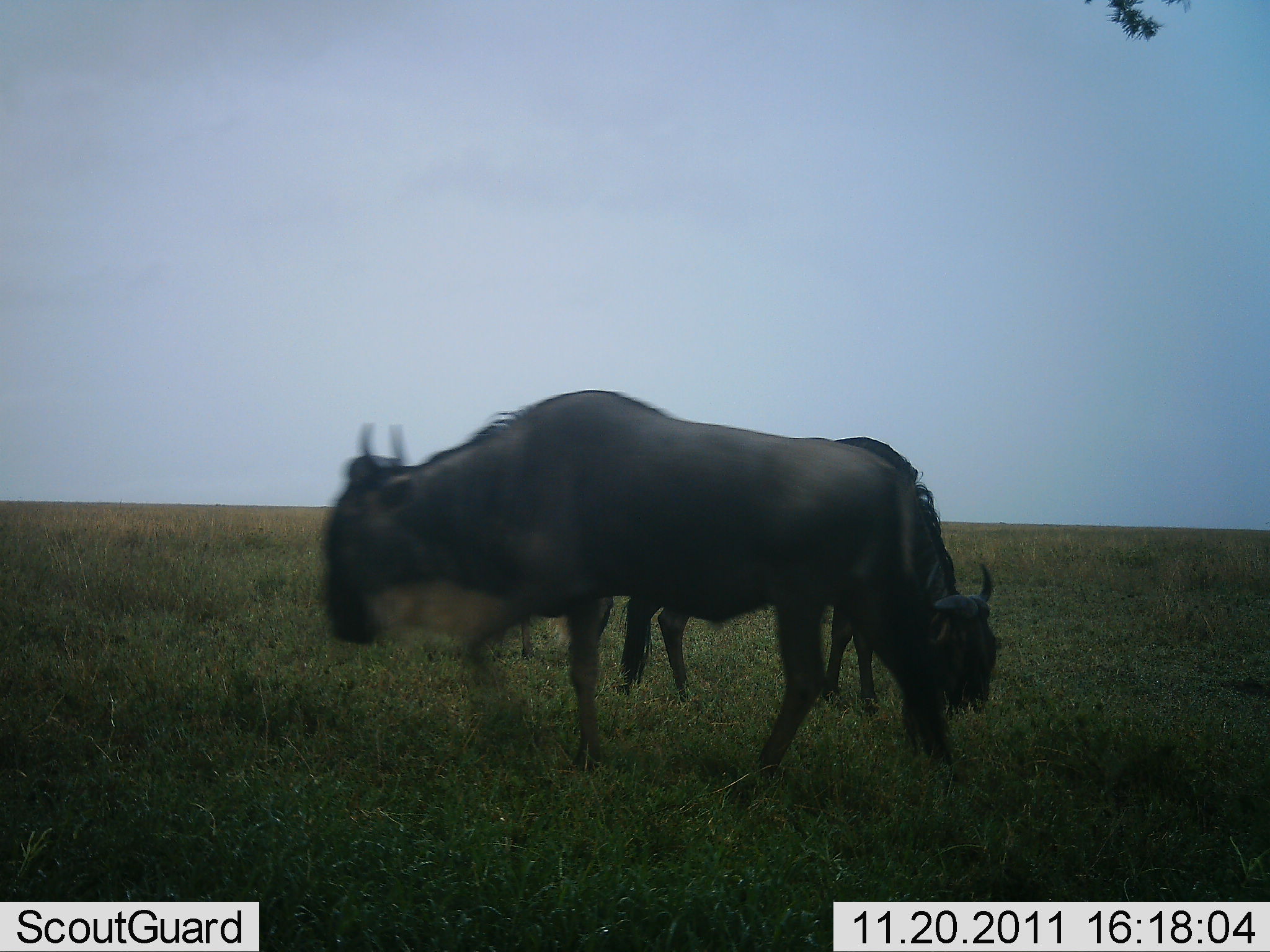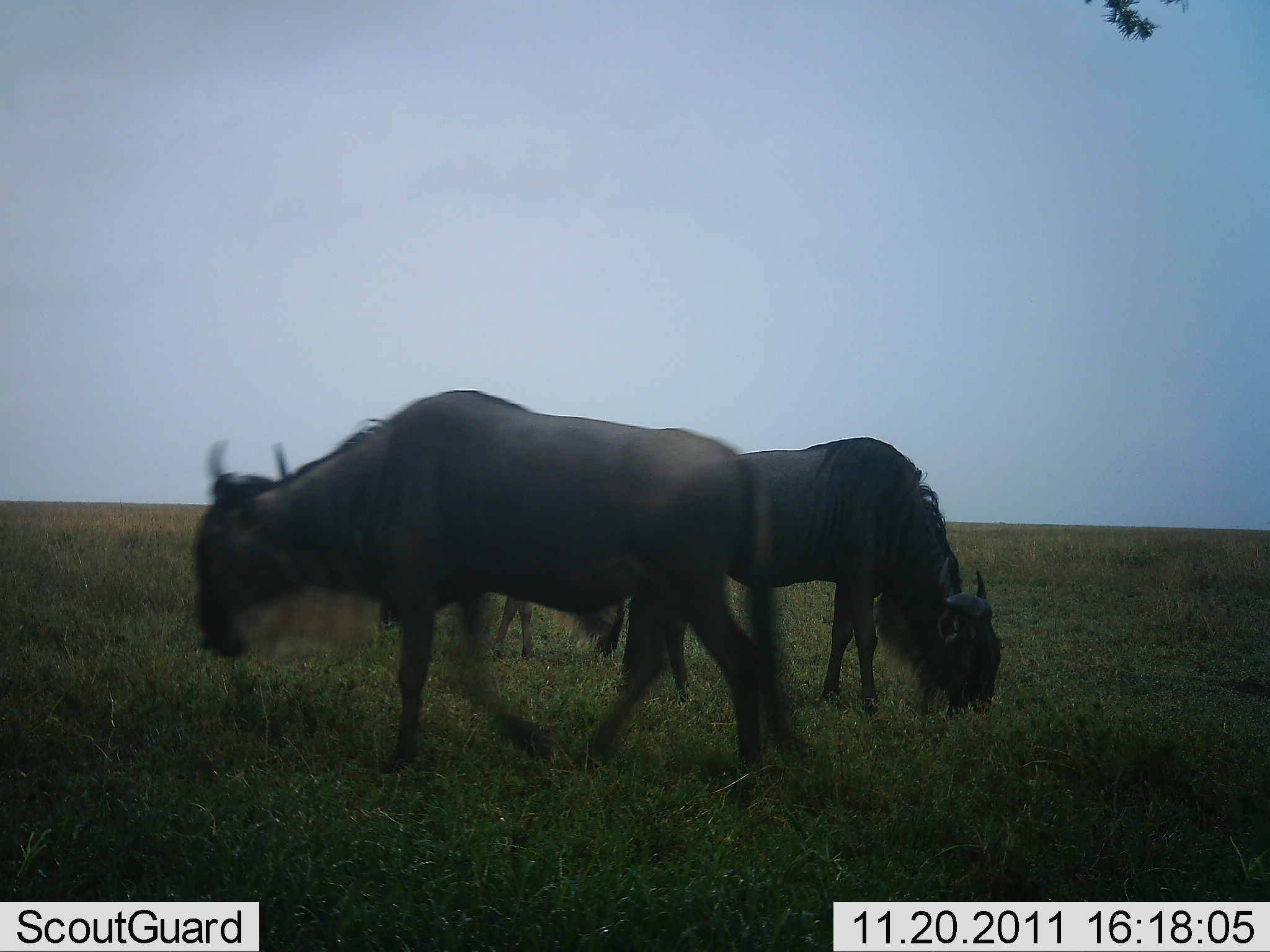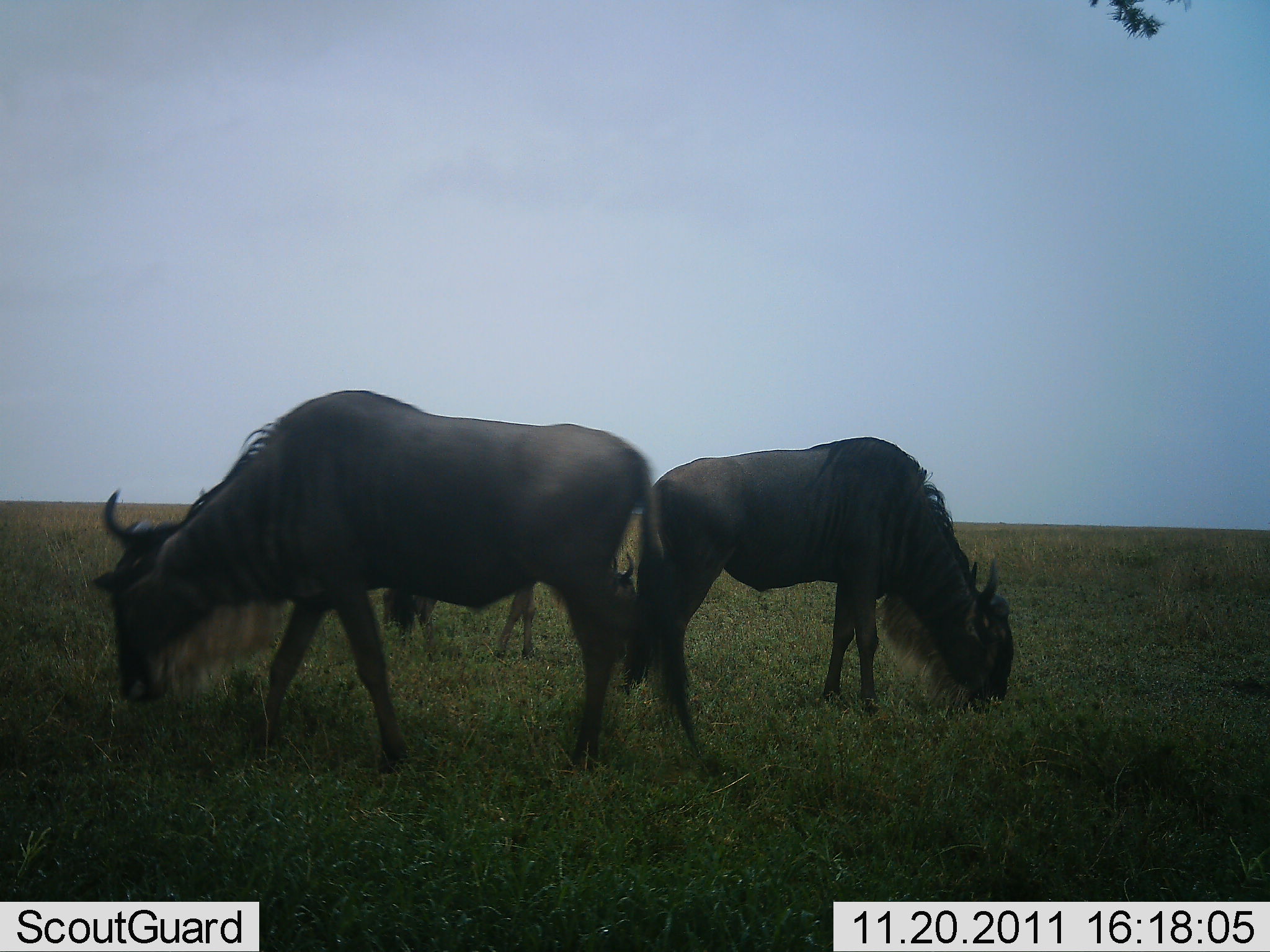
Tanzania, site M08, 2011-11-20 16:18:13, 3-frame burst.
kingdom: Animalia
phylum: Chordata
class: Mammalia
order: Artiodactyla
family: Bovidae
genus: Connochaetes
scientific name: Connochaetes taurinus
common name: blue wildebeest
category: wildebeest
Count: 3.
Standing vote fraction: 44%.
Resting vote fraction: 0%.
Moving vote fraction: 62%.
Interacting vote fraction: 0%.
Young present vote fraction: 12%.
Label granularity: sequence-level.